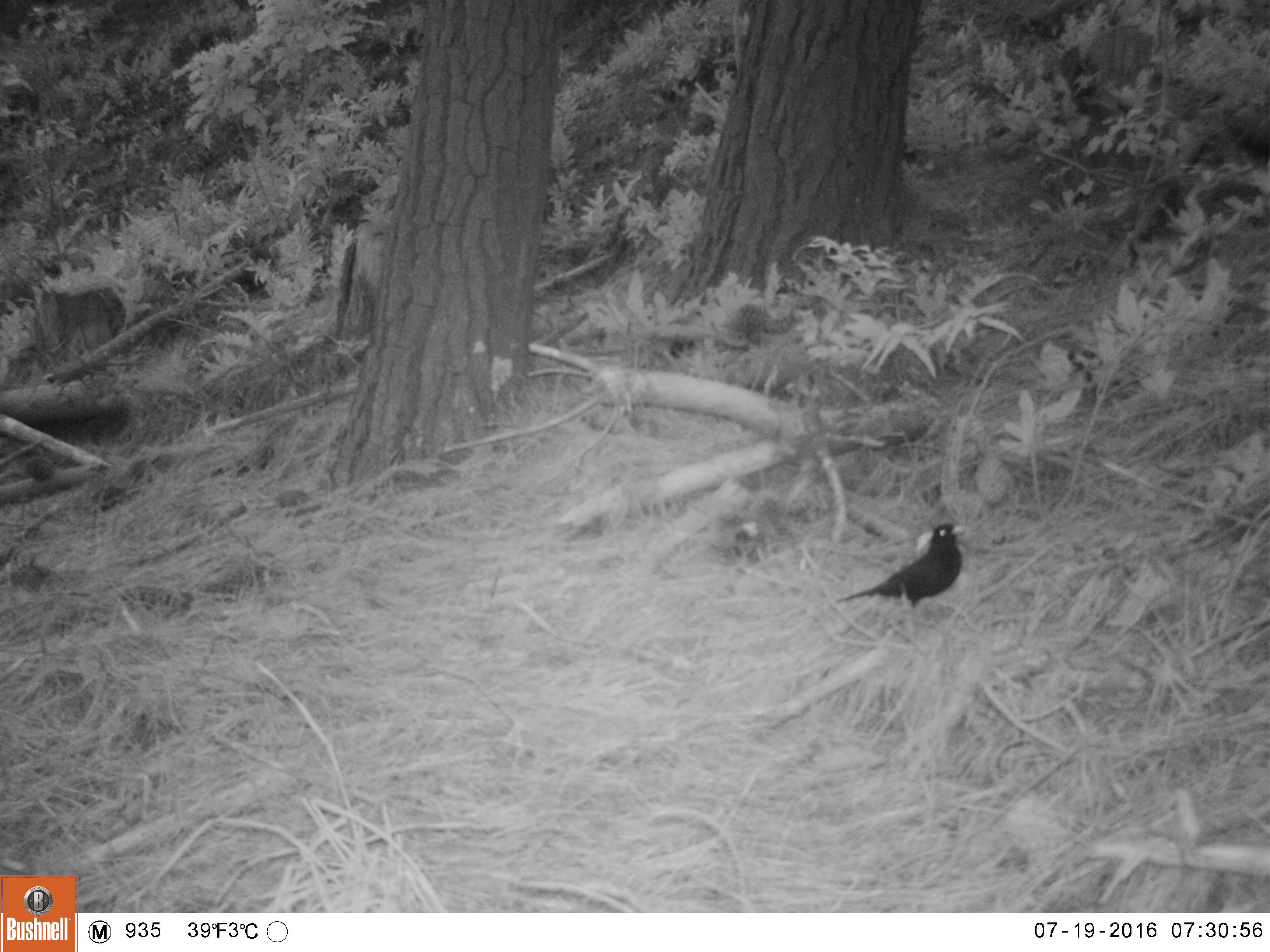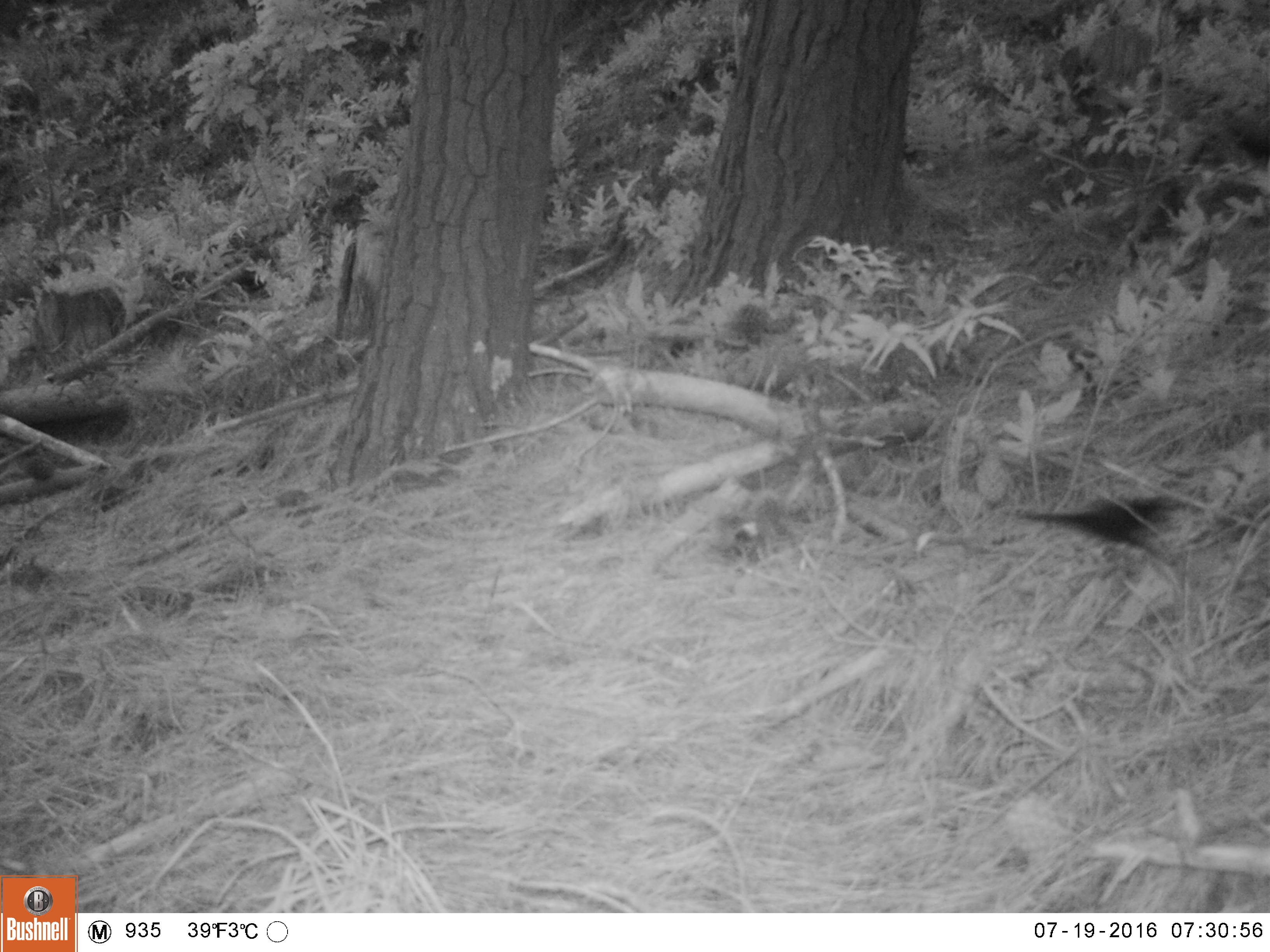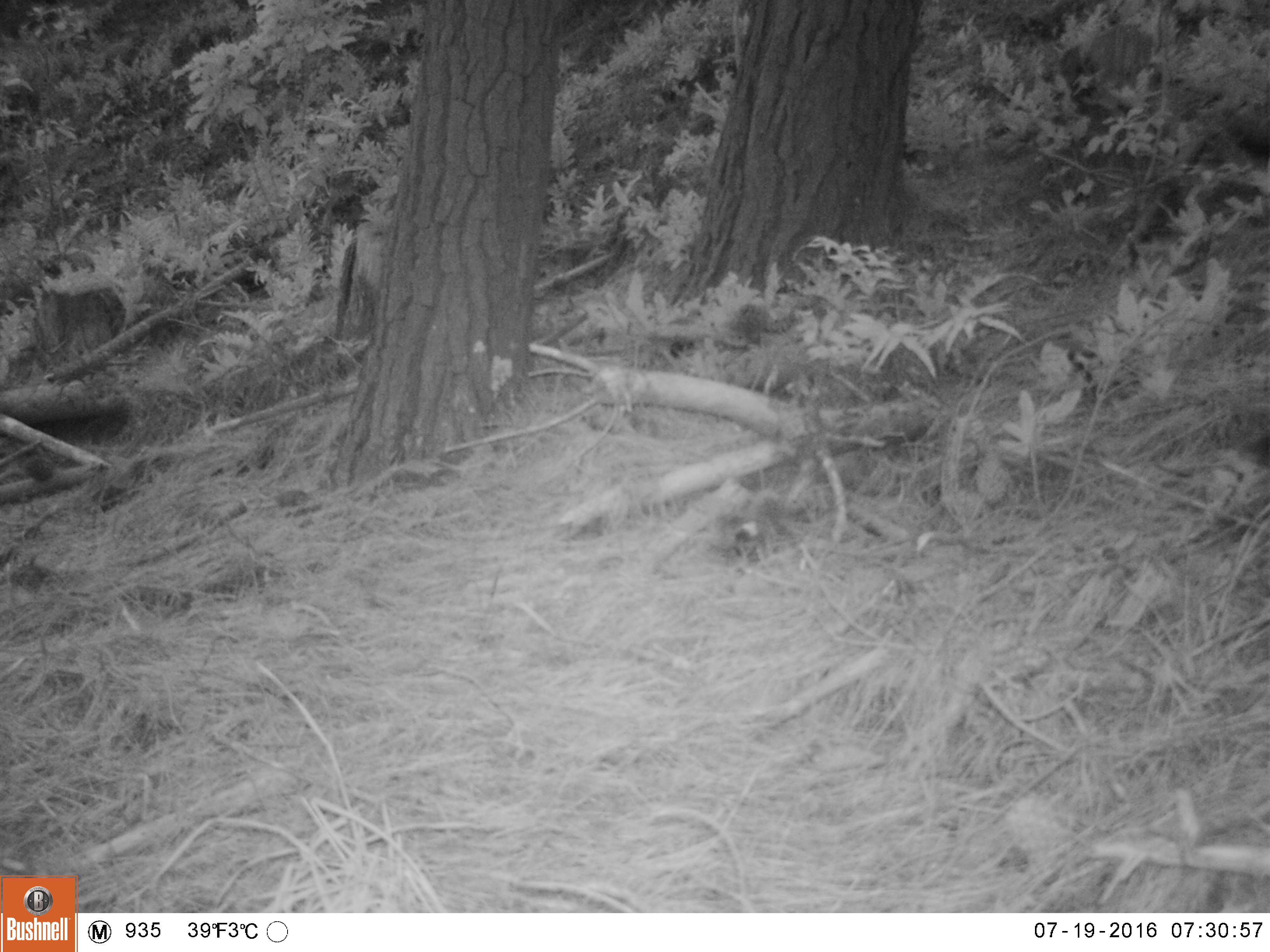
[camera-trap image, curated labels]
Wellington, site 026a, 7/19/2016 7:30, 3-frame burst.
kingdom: Animalia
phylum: Chordata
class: Aves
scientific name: Aves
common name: bird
Bird (Aves).